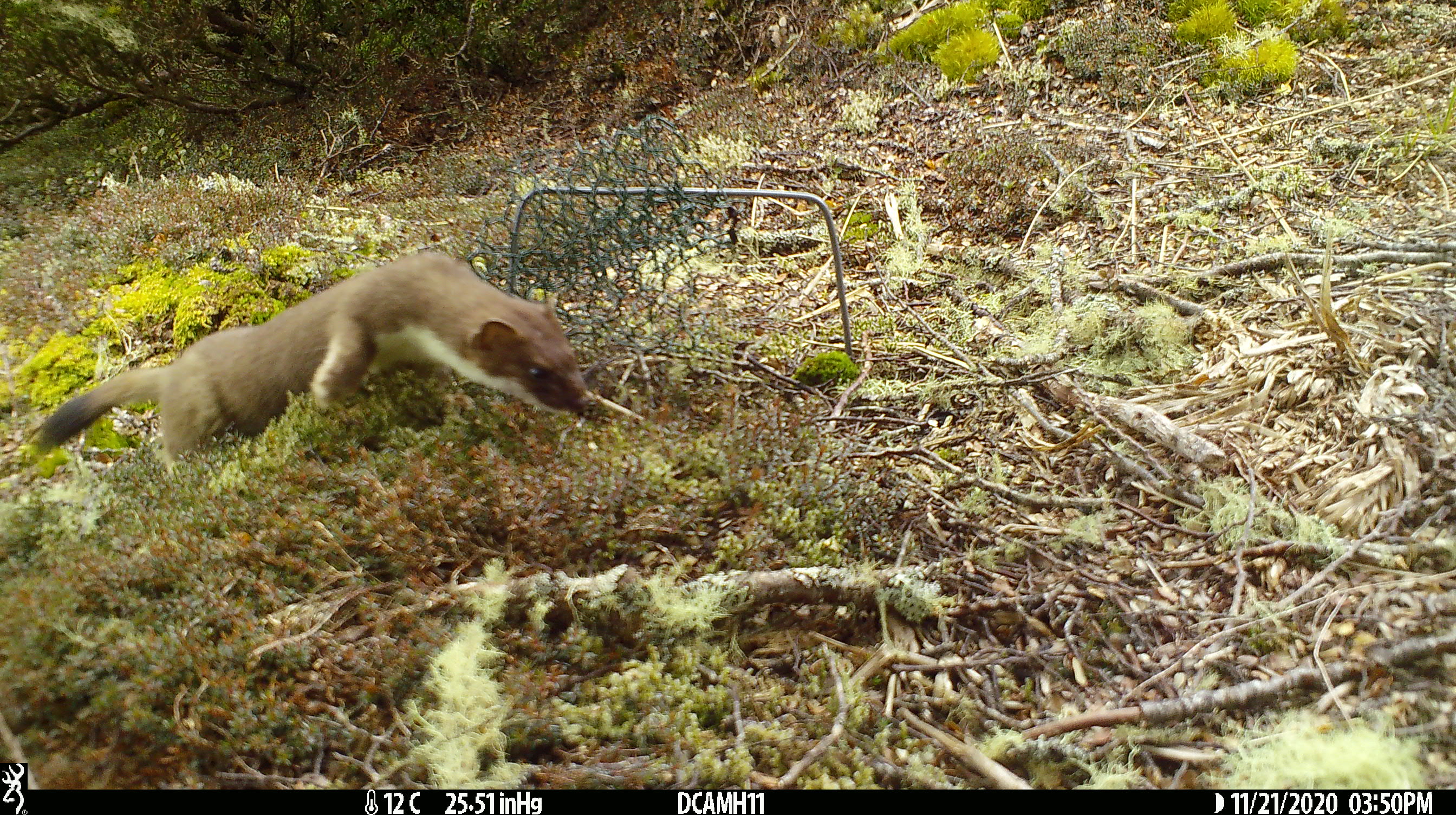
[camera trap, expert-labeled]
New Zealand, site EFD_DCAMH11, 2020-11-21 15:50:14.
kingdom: Animalia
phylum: Chordata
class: Mammalia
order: Carnivora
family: Mustelidae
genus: Mustela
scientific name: Mustela erminea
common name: stoat